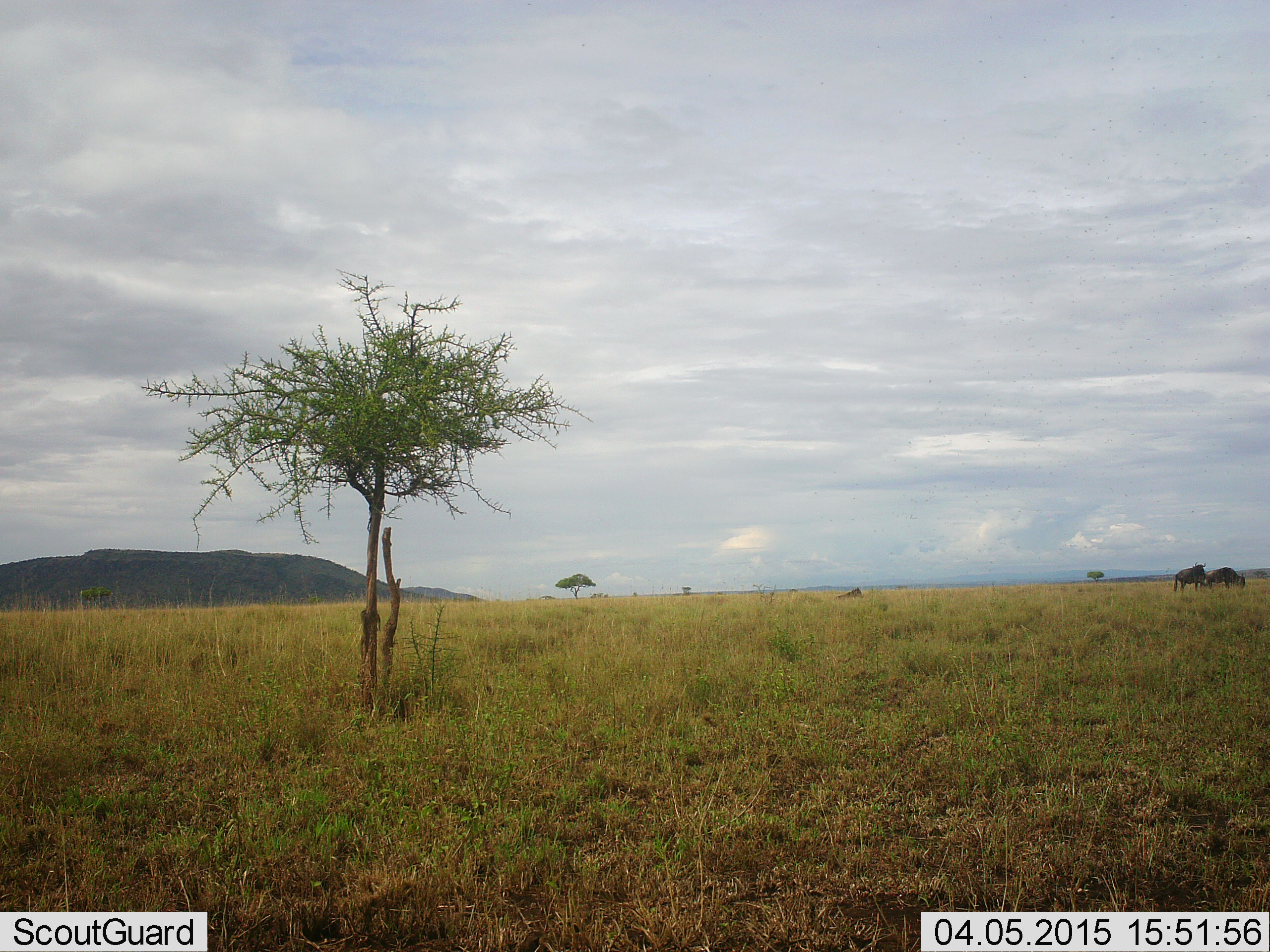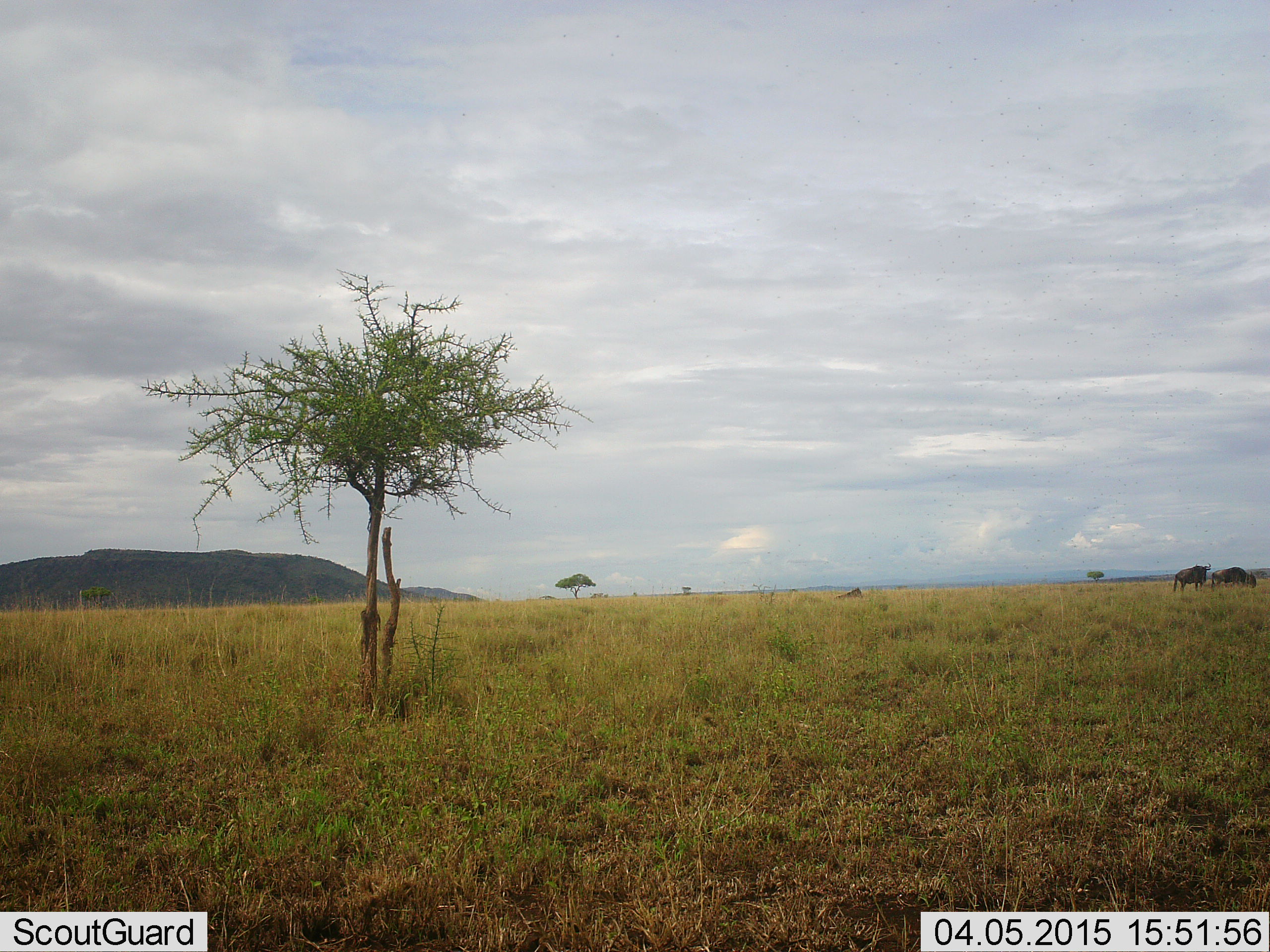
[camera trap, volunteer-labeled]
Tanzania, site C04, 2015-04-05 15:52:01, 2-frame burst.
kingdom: Animalia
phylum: Chordata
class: Mammalia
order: Artiodactyla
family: Bovidae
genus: Connochaetes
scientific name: Connochaetes taurinus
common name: blue wildebeest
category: wildebeest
Wildebeest (blue wildebeest) (Connochaetes taurinus), count 2. Behavior (volunteer vote fractions): standing 80%, resting 10%, moving 60%, interacting 0%. Young present (vote fraction): 0%. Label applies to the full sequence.